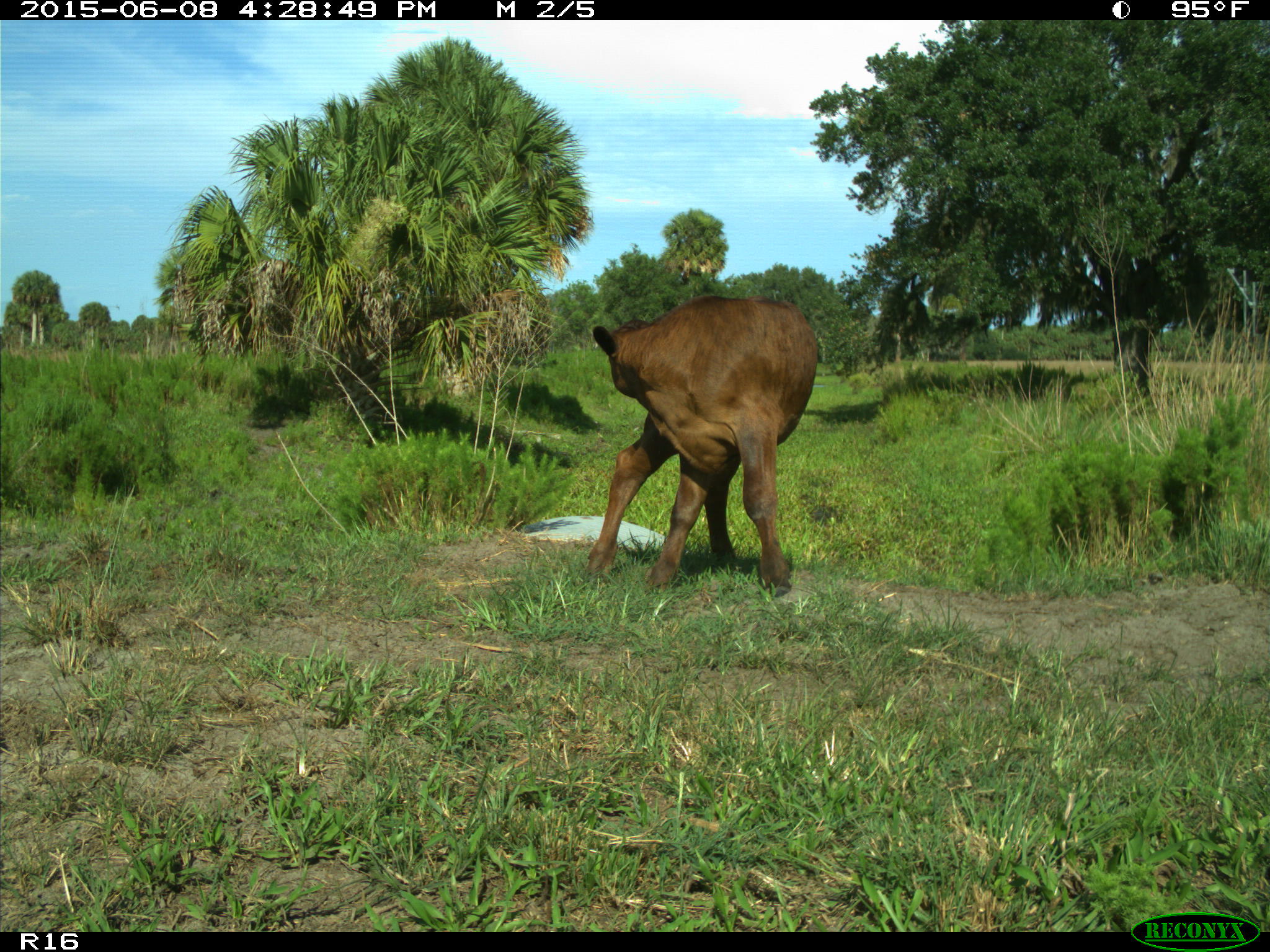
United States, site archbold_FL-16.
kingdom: Animalia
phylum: Chordata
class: Mammalia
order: Artiodactyla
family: Bovidae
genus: Bos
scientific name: Bos taurus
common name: domestic cow